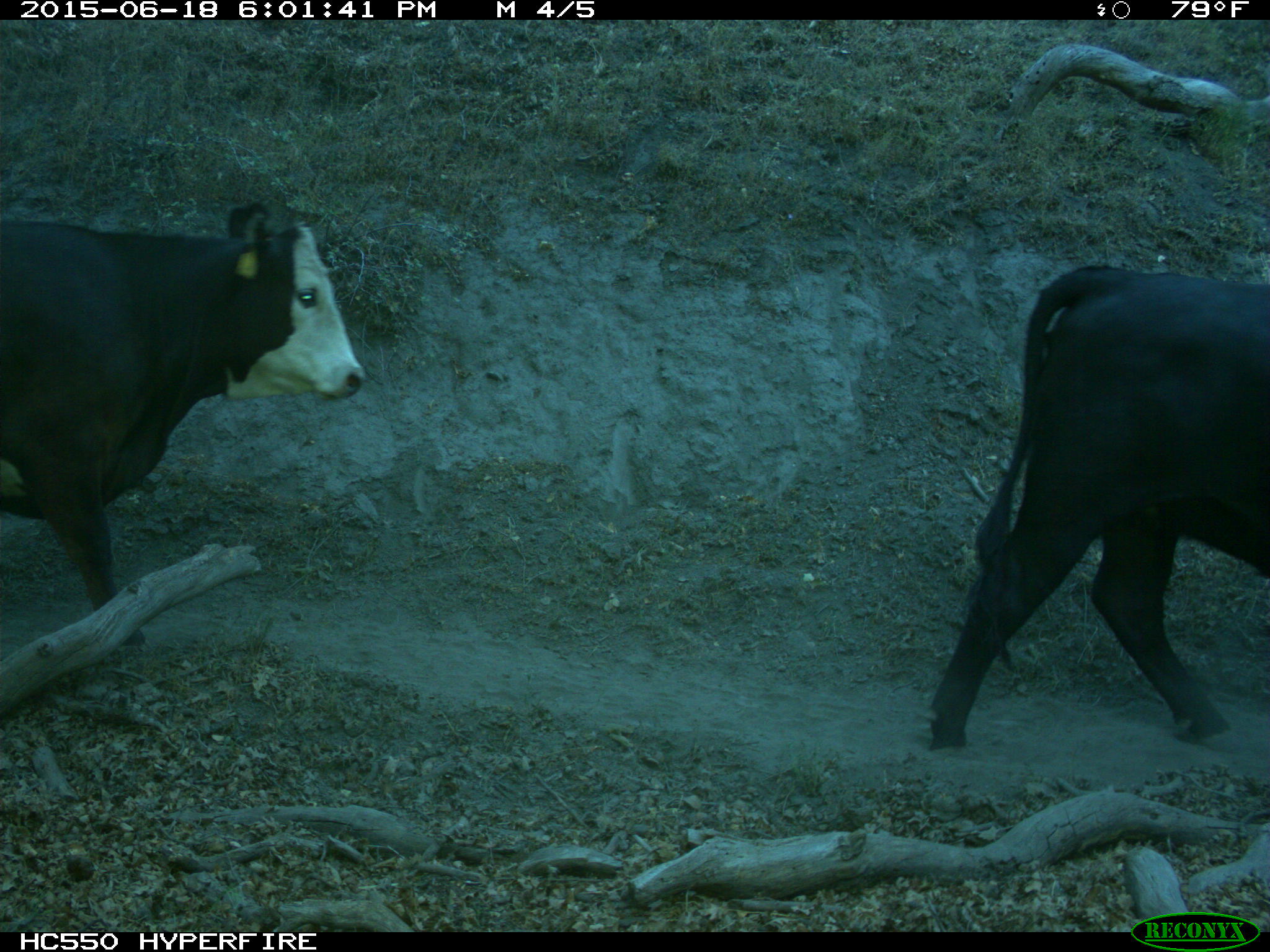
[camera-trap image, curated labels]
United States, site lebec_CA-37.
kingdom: Animalia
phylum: Chordata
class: Mammalia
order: Artiodactyla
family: Bovidae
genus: Bos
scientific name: Bos taurus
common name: domestic cow